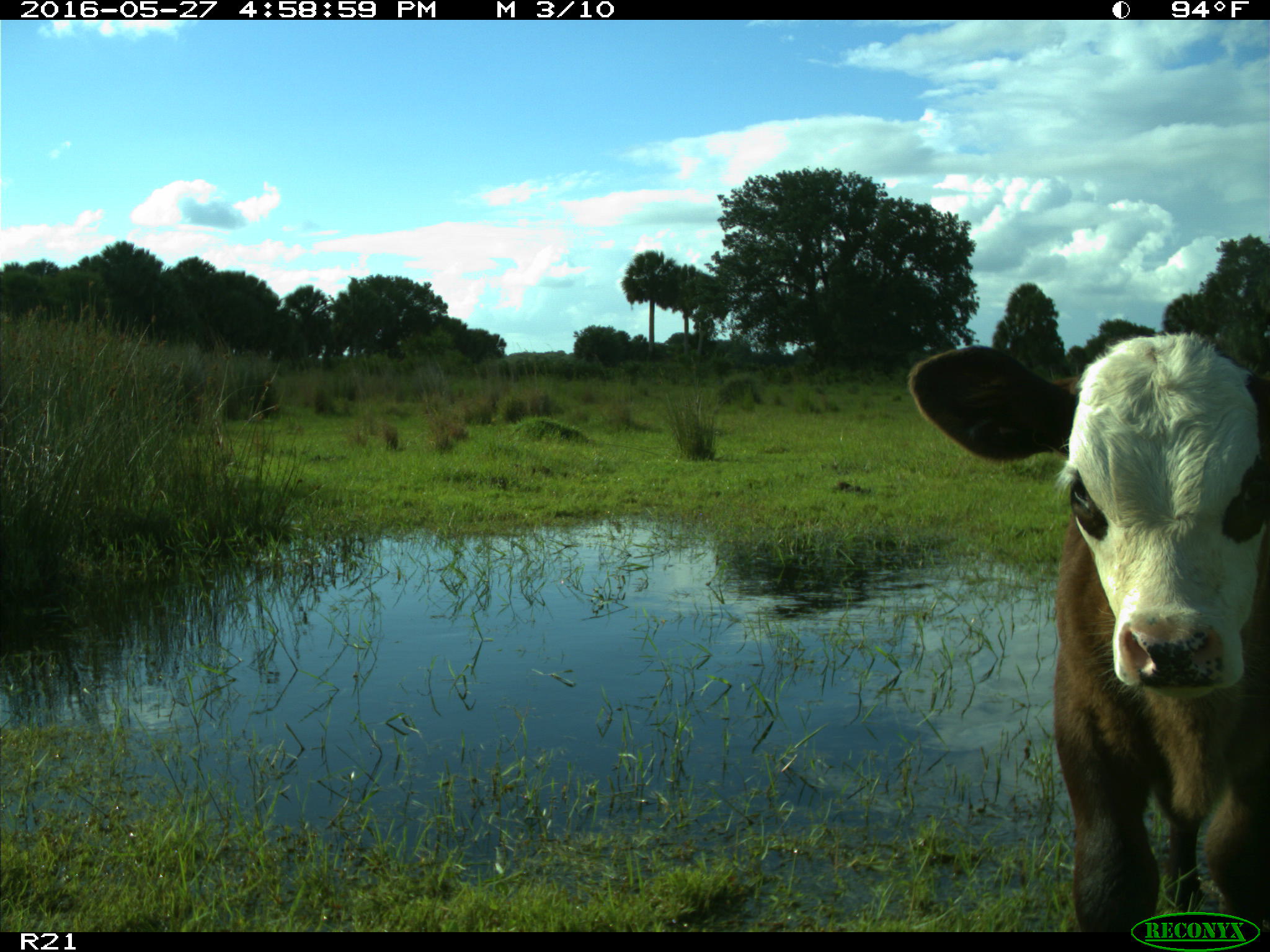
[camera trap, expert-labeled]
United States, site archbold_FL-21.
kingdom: Animalia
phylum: Chordata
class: Mammalia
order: Artiodactyla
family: Bovidae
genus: Bos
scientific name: Bos taurus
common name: domestic cow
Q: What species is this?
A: Bos taurus (domestic cow).